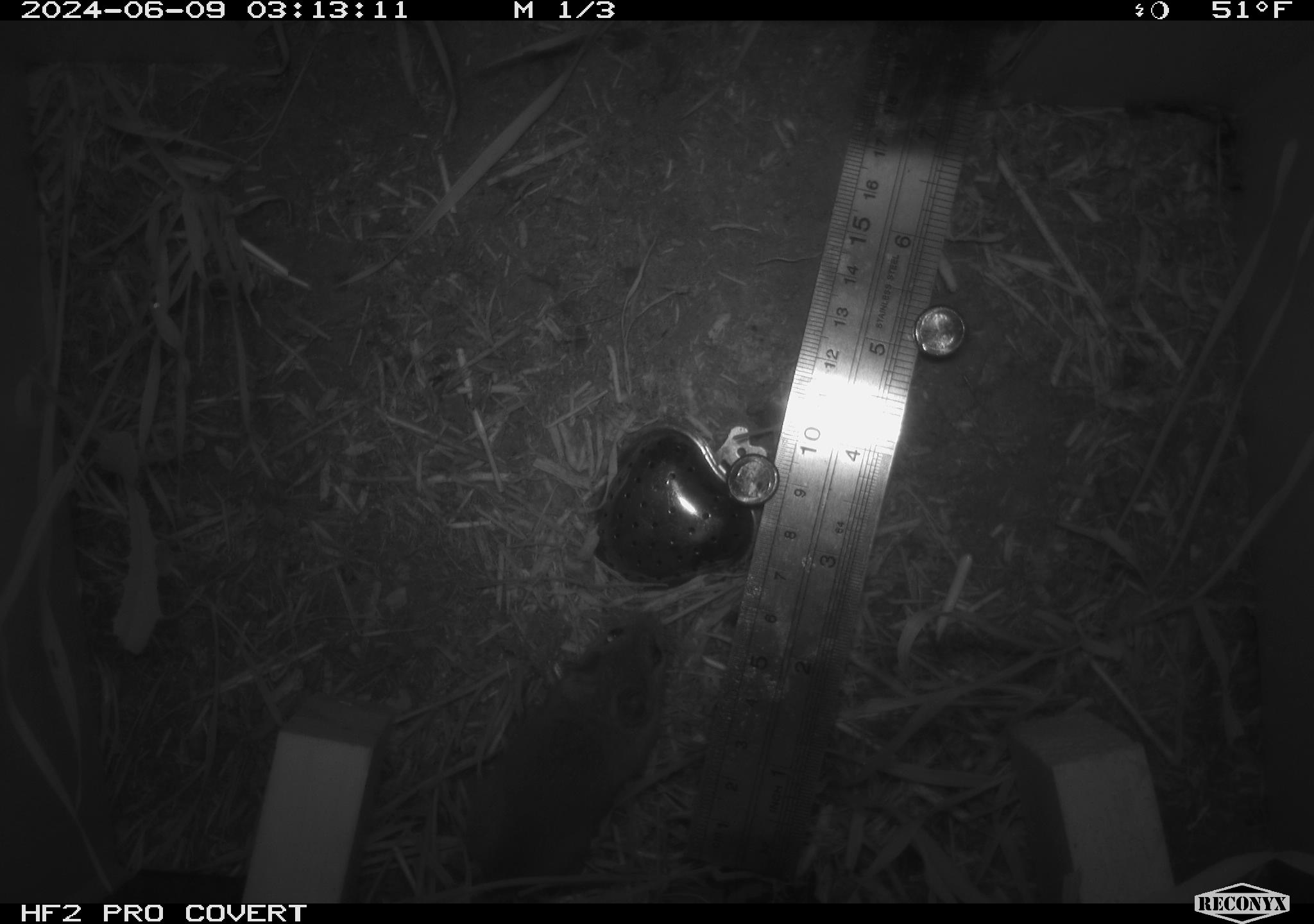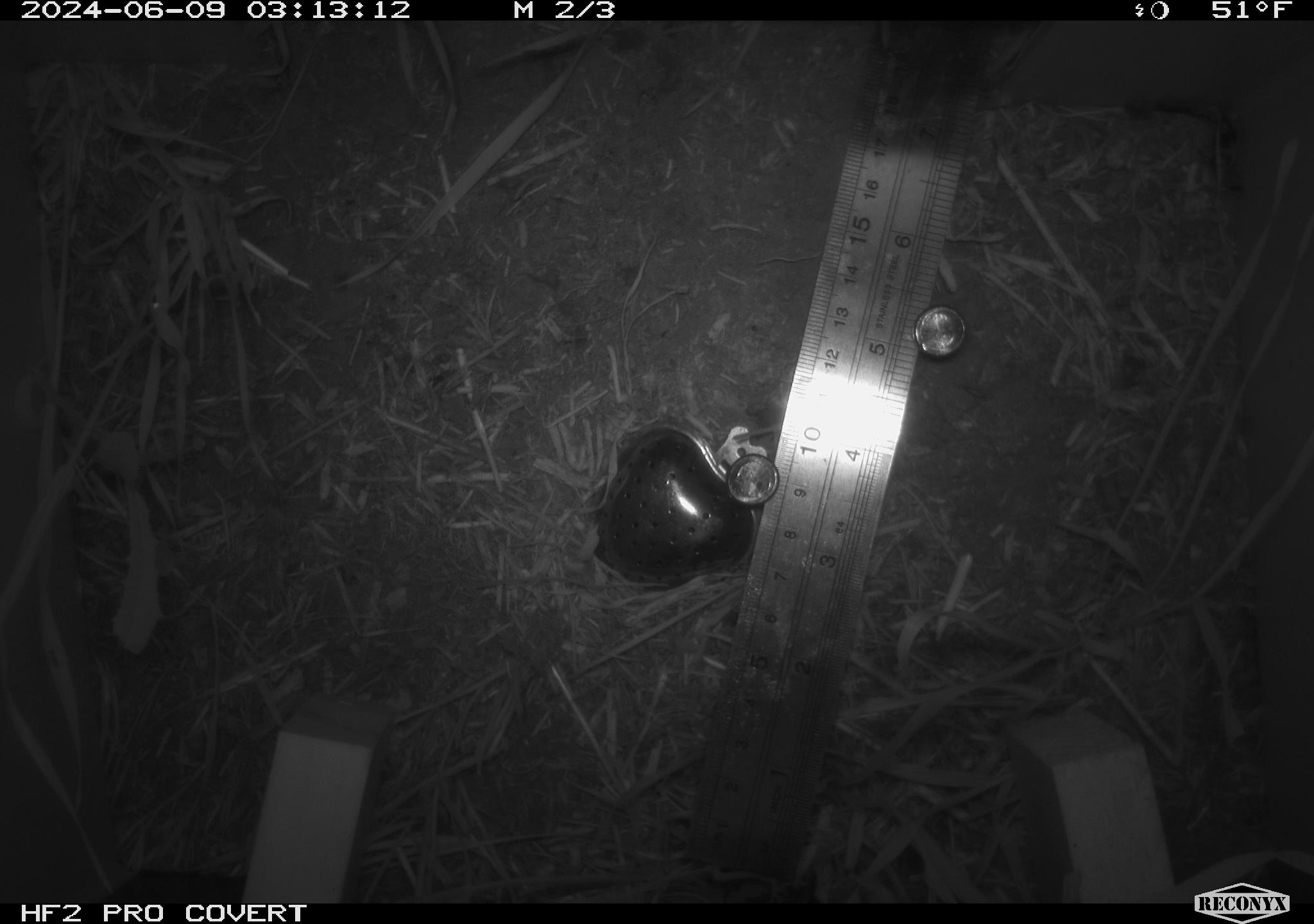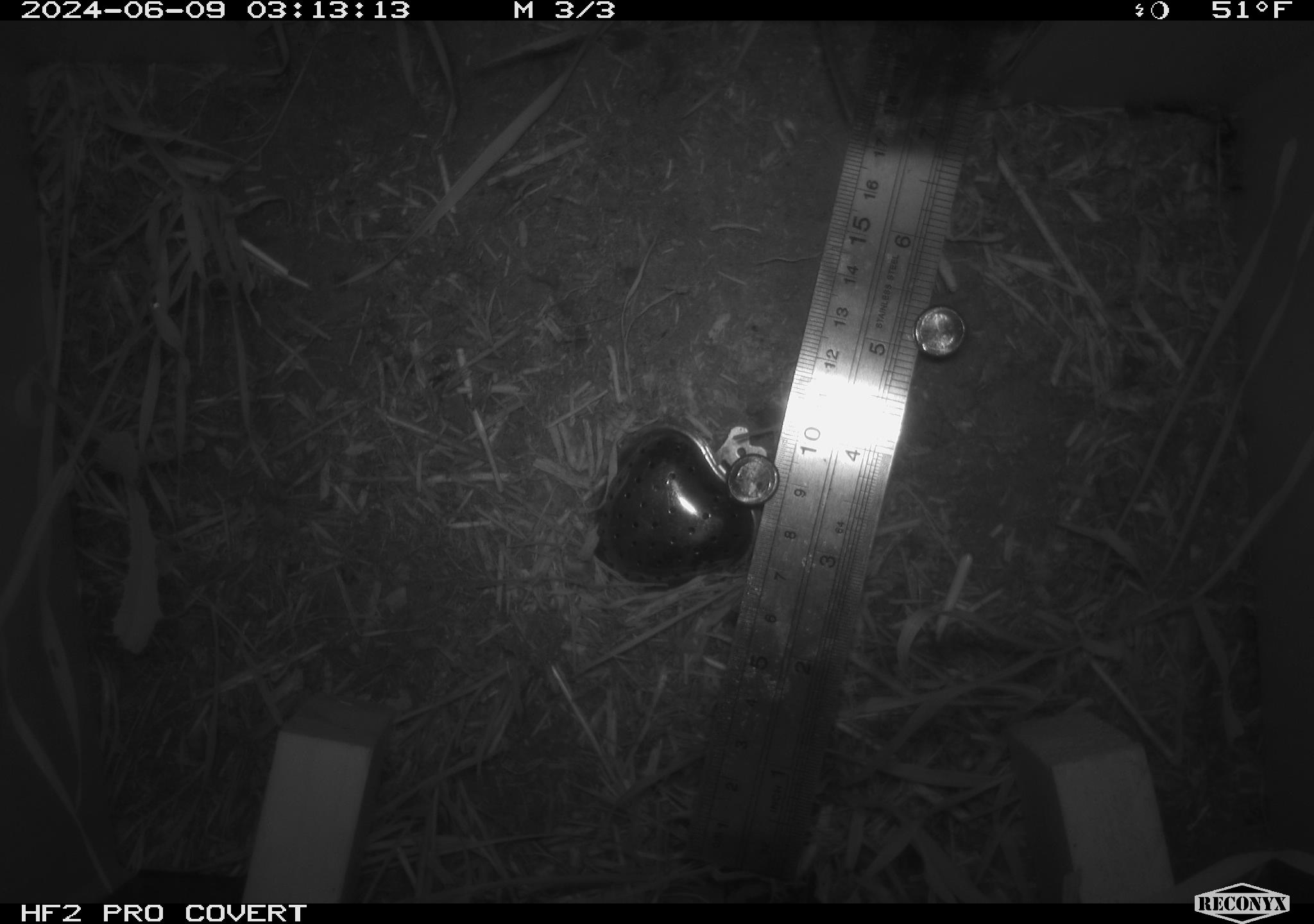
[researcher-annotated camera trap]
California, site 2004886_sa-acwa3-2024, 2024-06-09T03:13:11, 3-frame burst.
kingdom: Animalia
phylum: Chordata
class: Mammalia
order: Rodentia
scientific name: Rodentia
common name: mouse species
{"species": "mouse species (Rodentia)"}